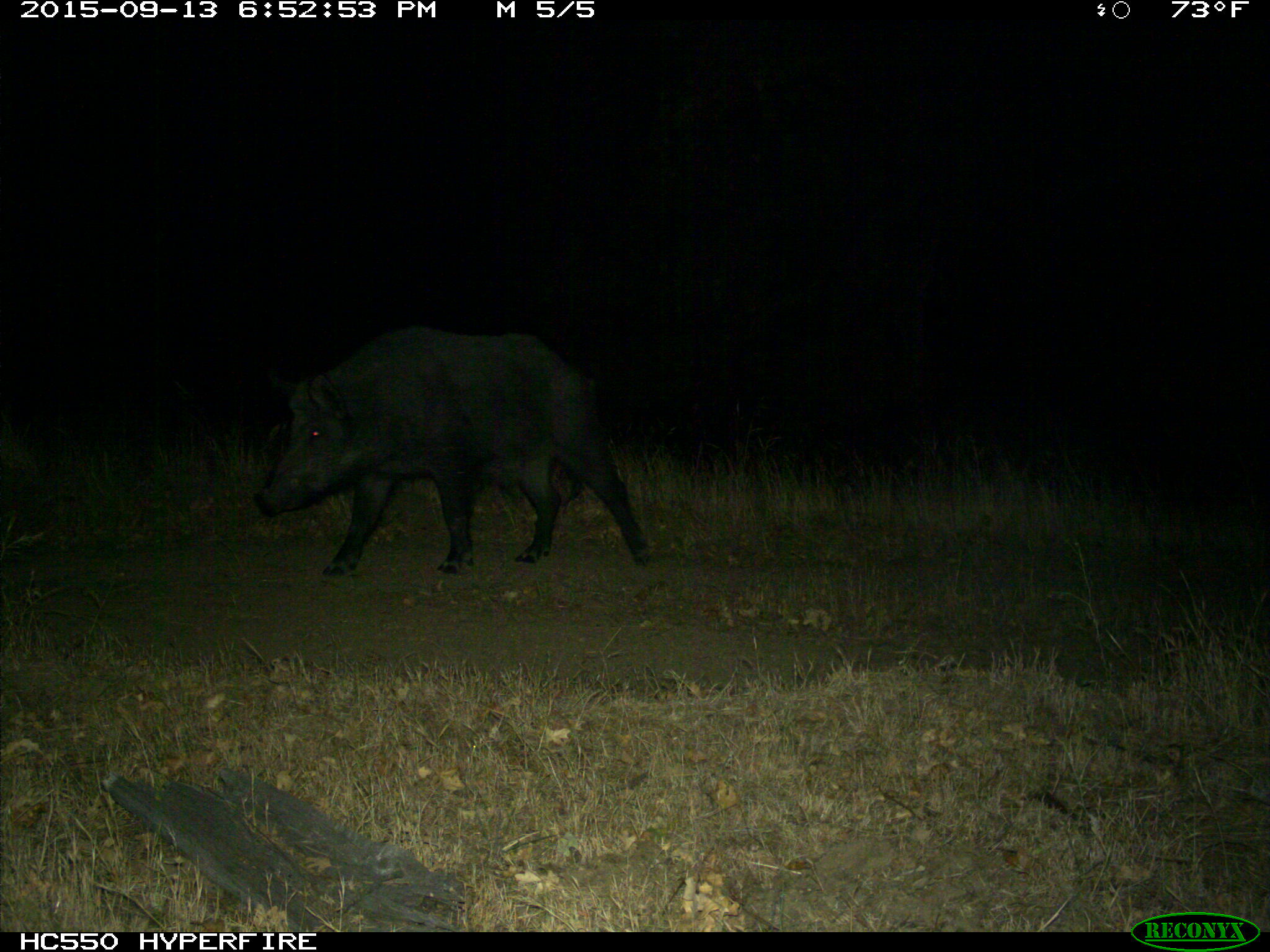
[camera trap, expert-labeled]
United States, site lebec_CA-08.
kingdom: Animalia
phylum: Chordata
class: Mammalia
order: Artiodactyla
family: Suidae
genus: Sus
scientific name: Sus scrofa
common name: wild boar